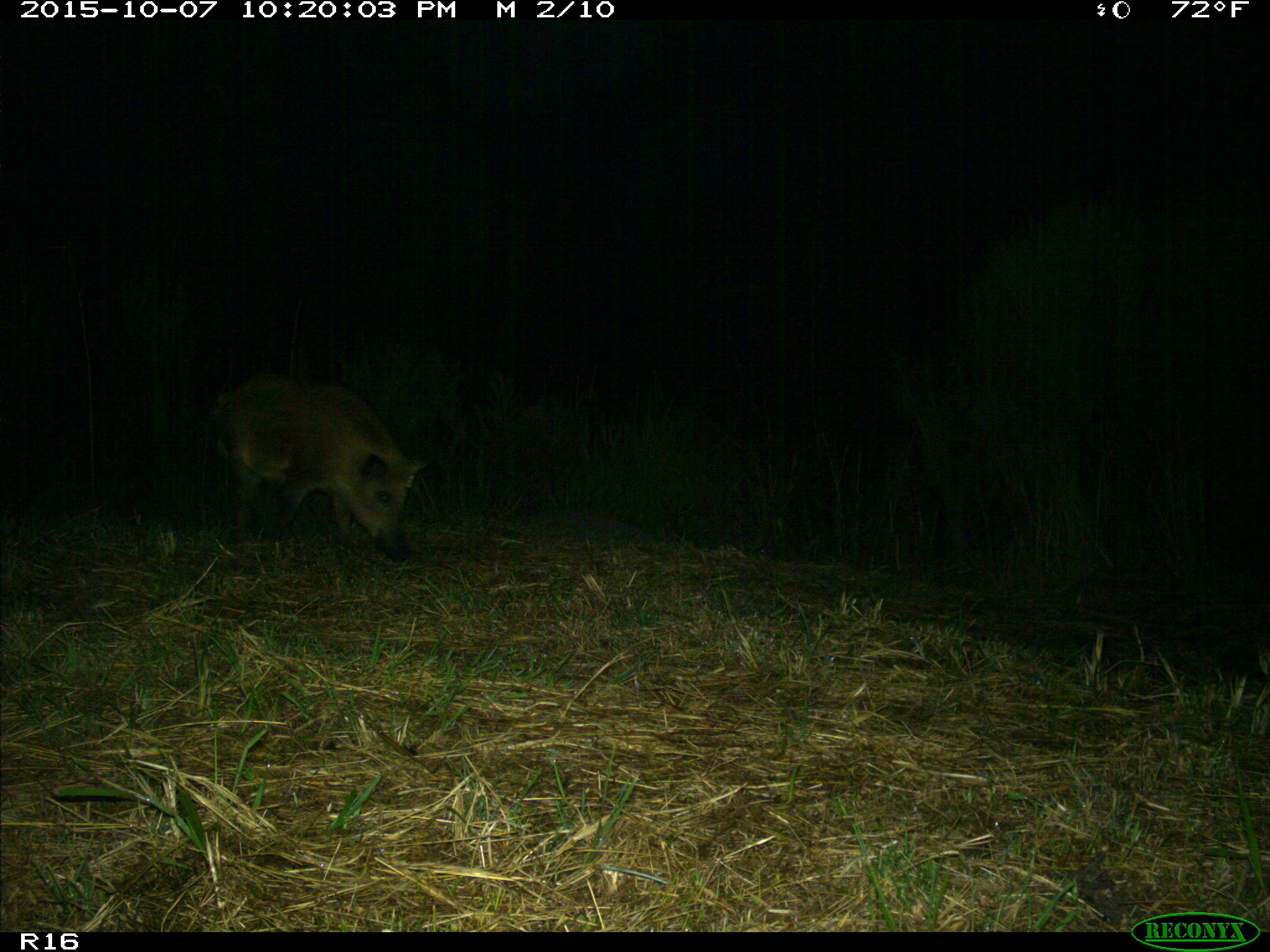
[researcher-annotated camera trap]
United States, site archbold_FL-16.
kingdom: Animalia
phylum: Chordata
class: Mammalia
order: Artiodactyla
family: Suidae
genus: Sus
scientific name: Sus scrofa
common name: wild boar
Sus scrofa (wild boar).